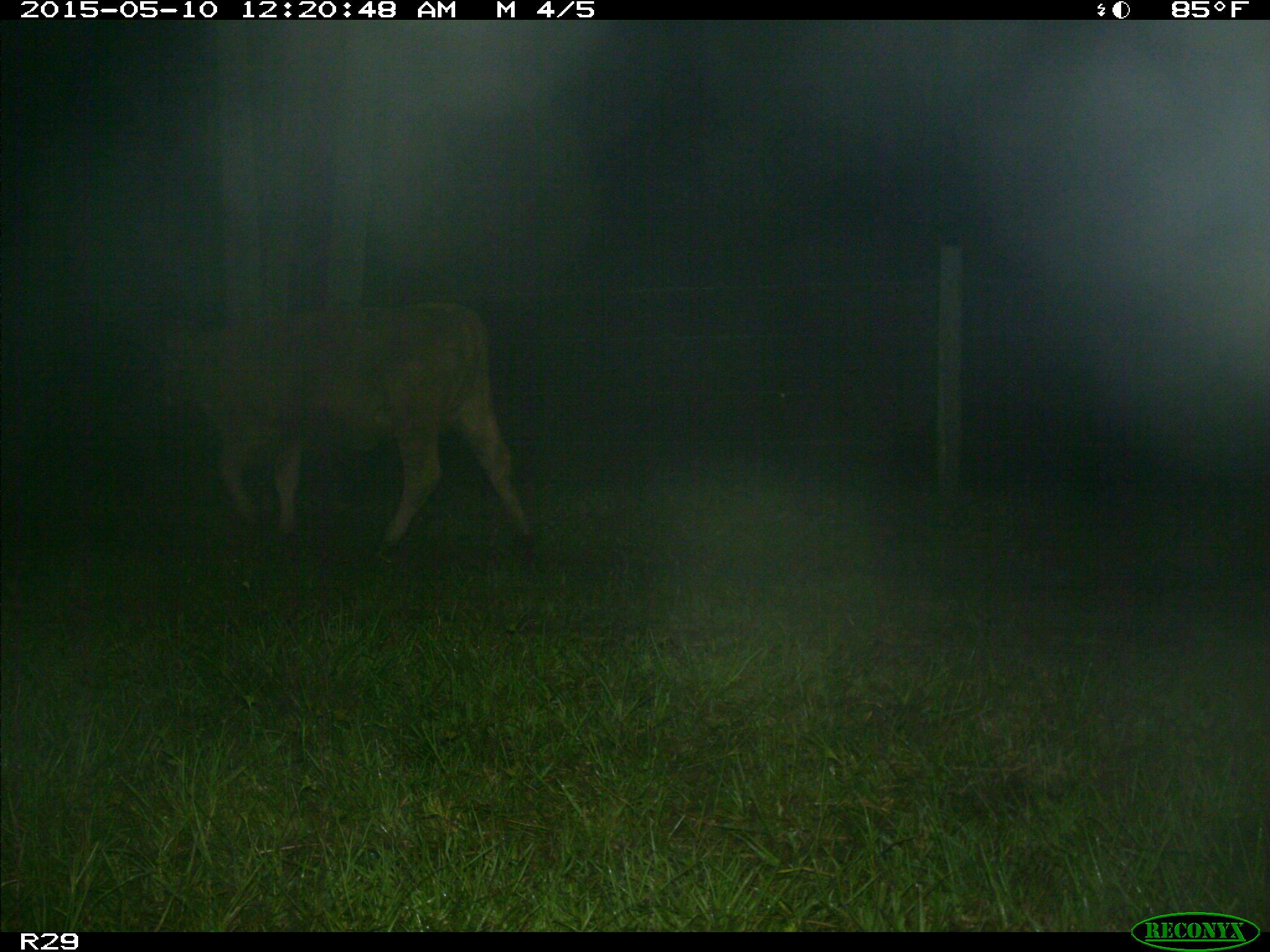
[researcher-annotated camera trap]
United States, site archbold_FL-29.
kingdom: Animalia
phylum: Chordata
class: Mammalia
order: Artiodactyla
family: Bovidae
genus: Bos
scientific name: Bos taurus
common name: domestic cow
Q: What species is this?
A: Bos taurus (domestic cow).